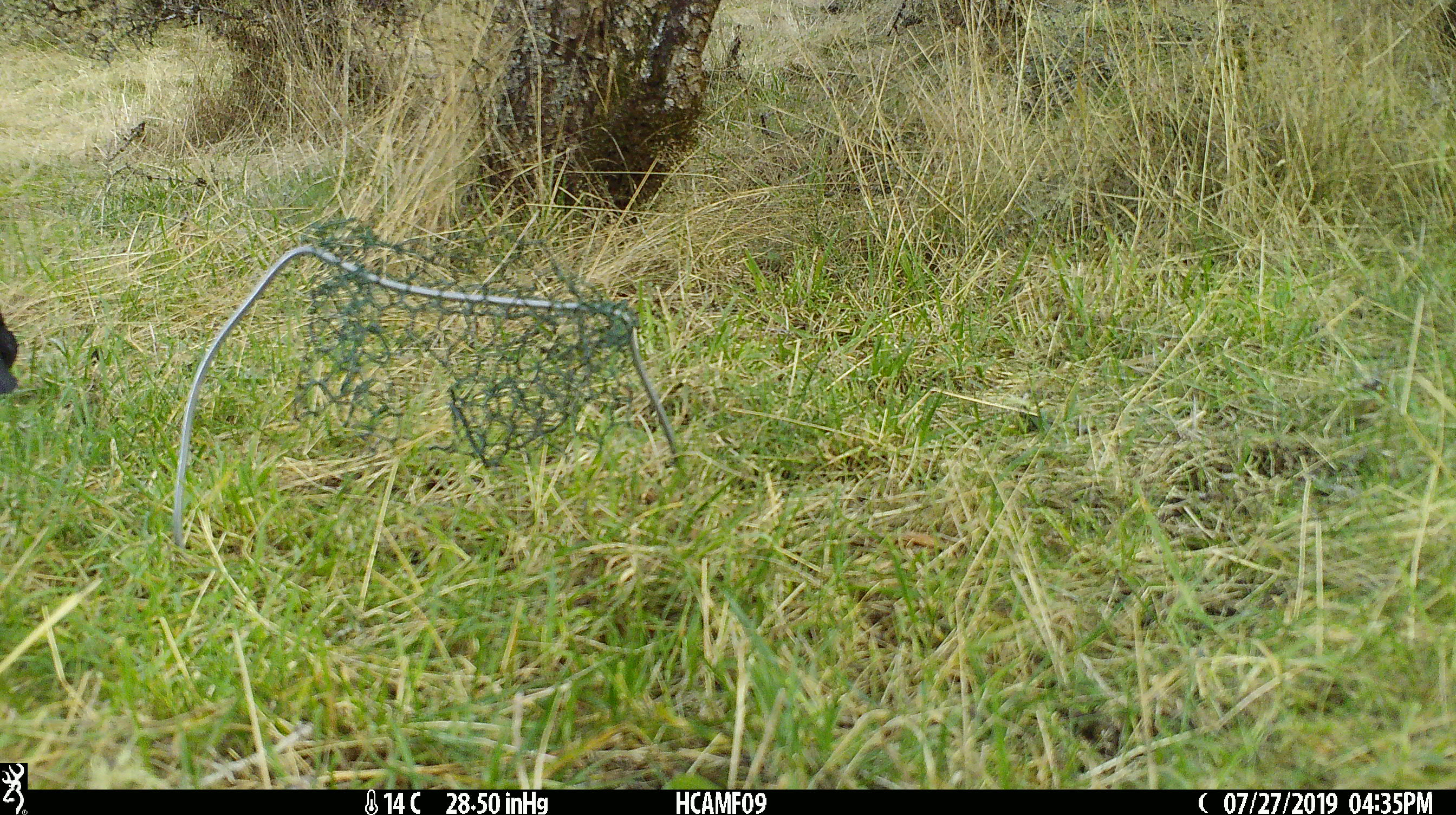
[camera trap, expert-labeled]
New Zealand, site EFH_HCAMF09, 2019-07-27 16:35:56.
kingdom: Animalia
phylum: Chordata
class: Aves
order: Passeriformes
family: Turdidae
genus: Turdus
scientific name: Turdus merula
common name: eurasian blackbird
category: blackbird